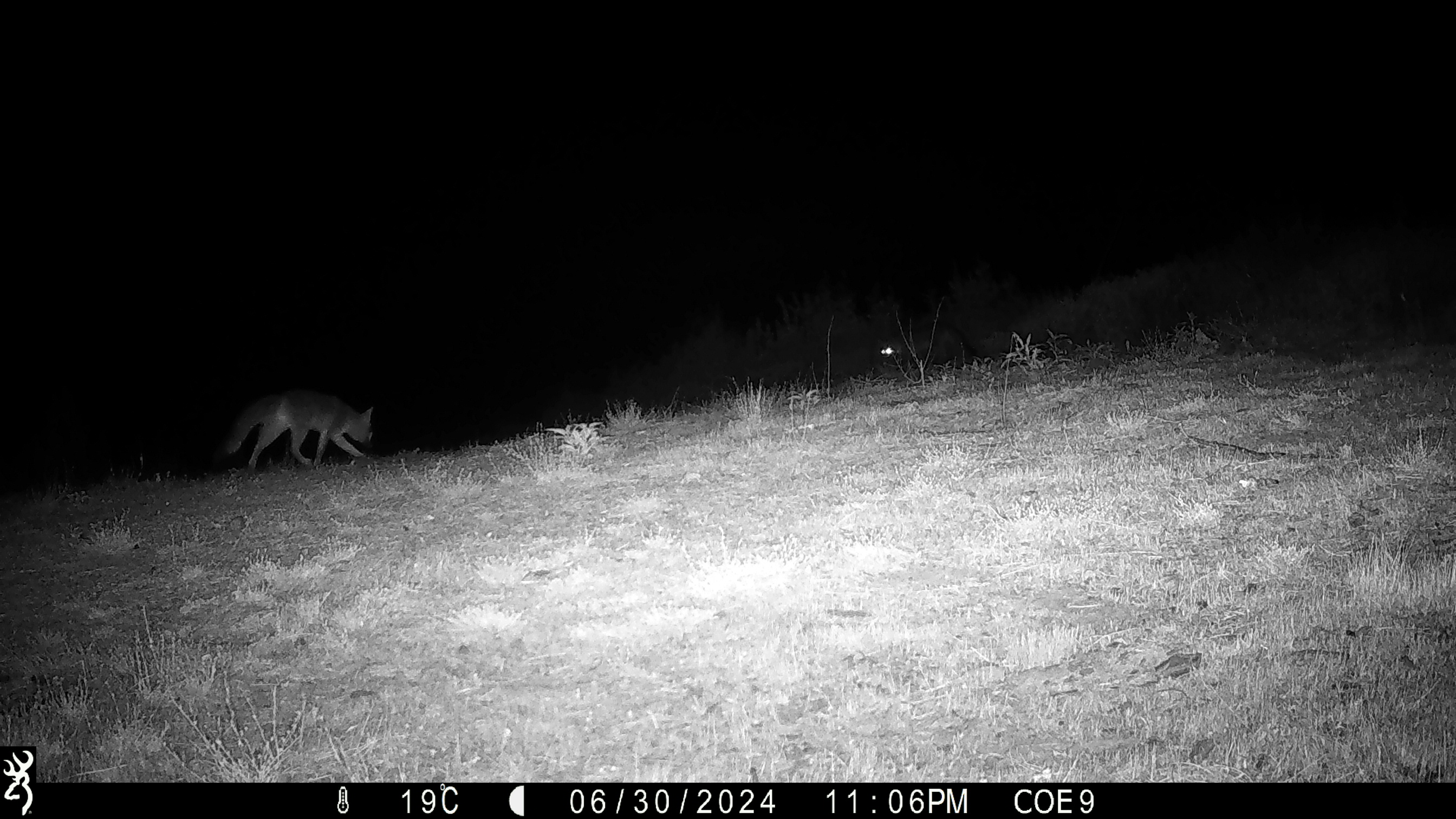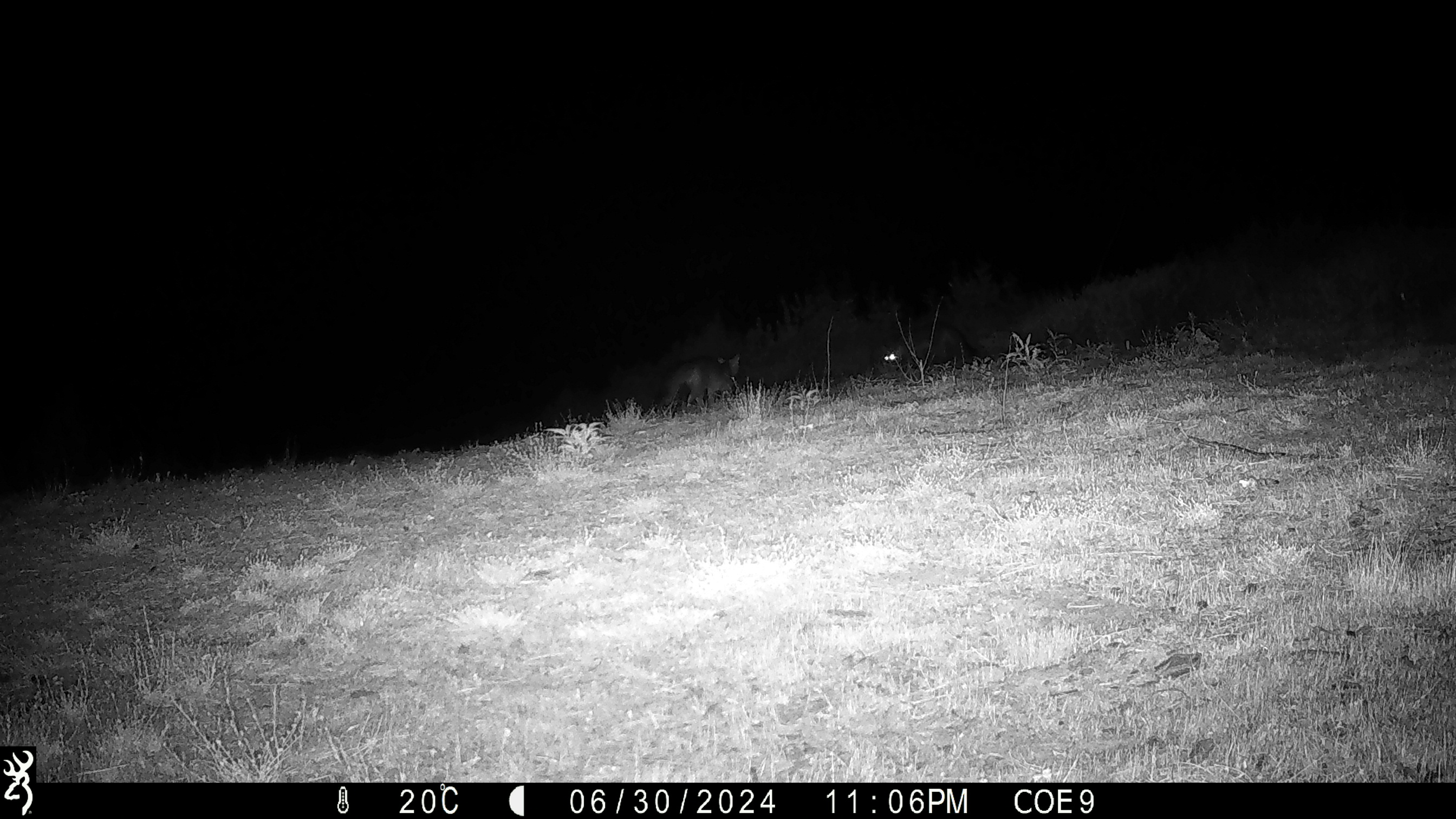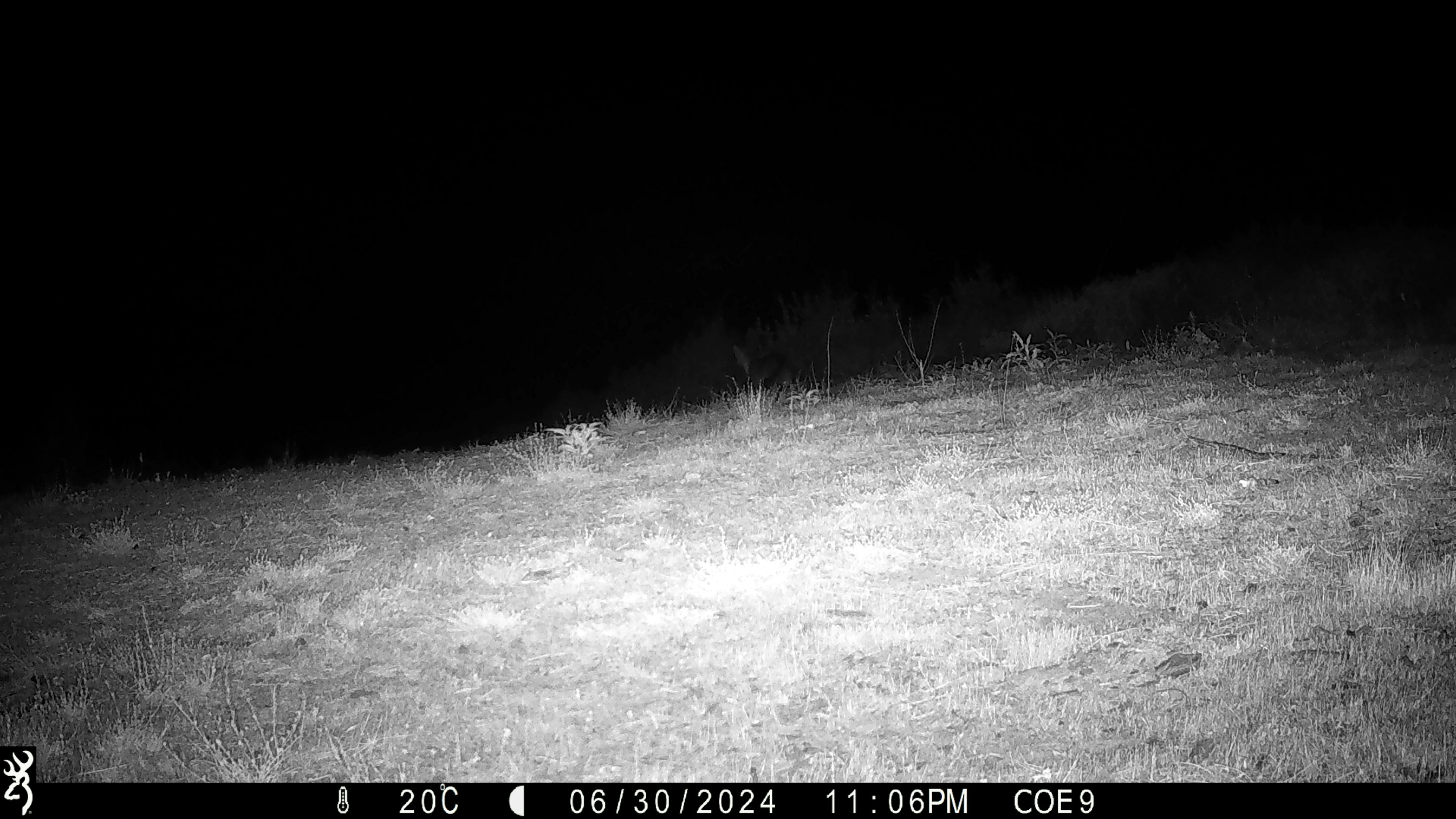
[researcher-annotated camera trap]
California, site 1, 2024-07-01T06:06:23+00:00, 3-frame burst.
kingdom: Animalia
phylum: Chordata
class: Mammalia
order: Carnivora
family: Canidae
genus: Urocyon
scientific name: Urocyon cinereoargenteus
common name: gray fox